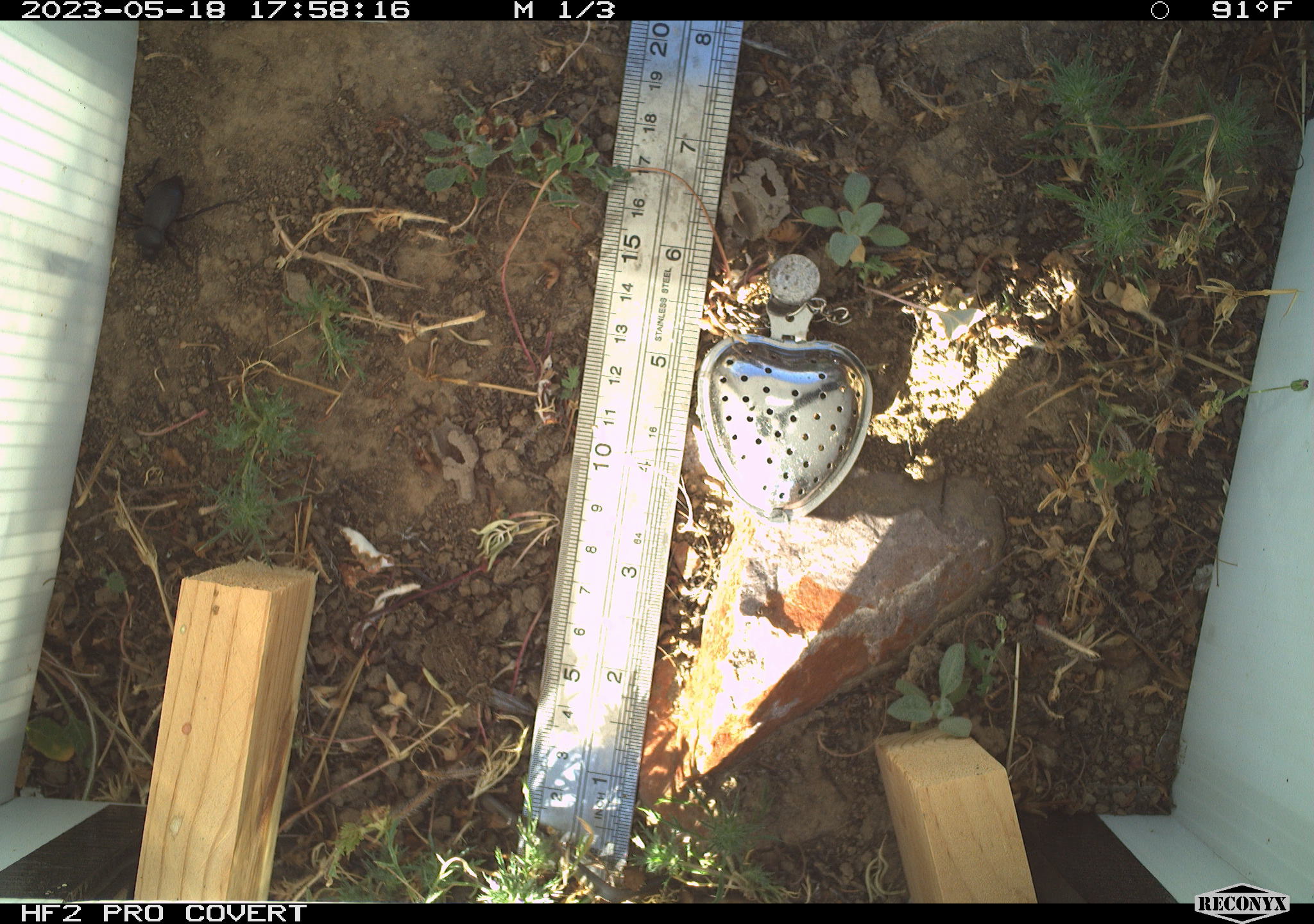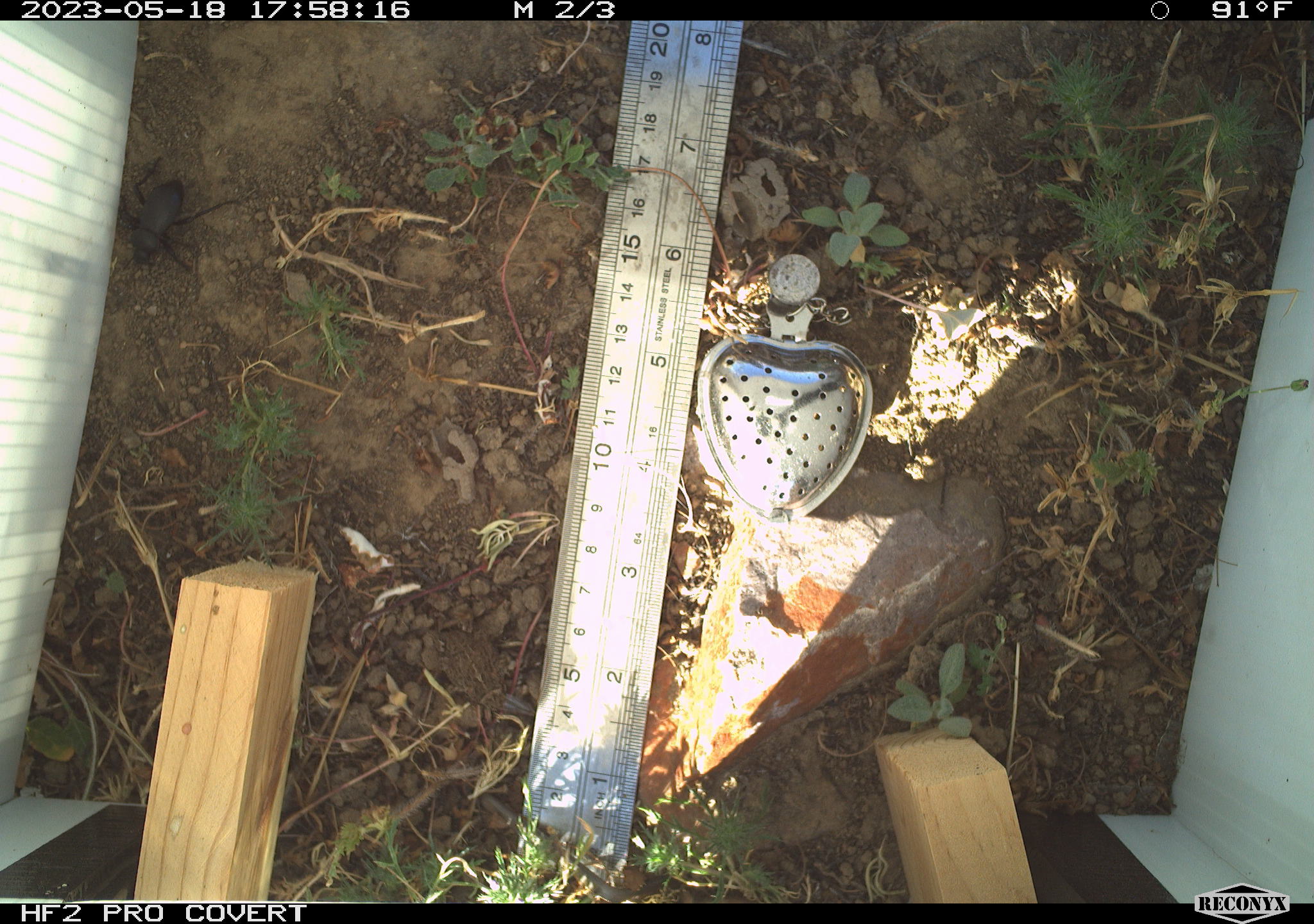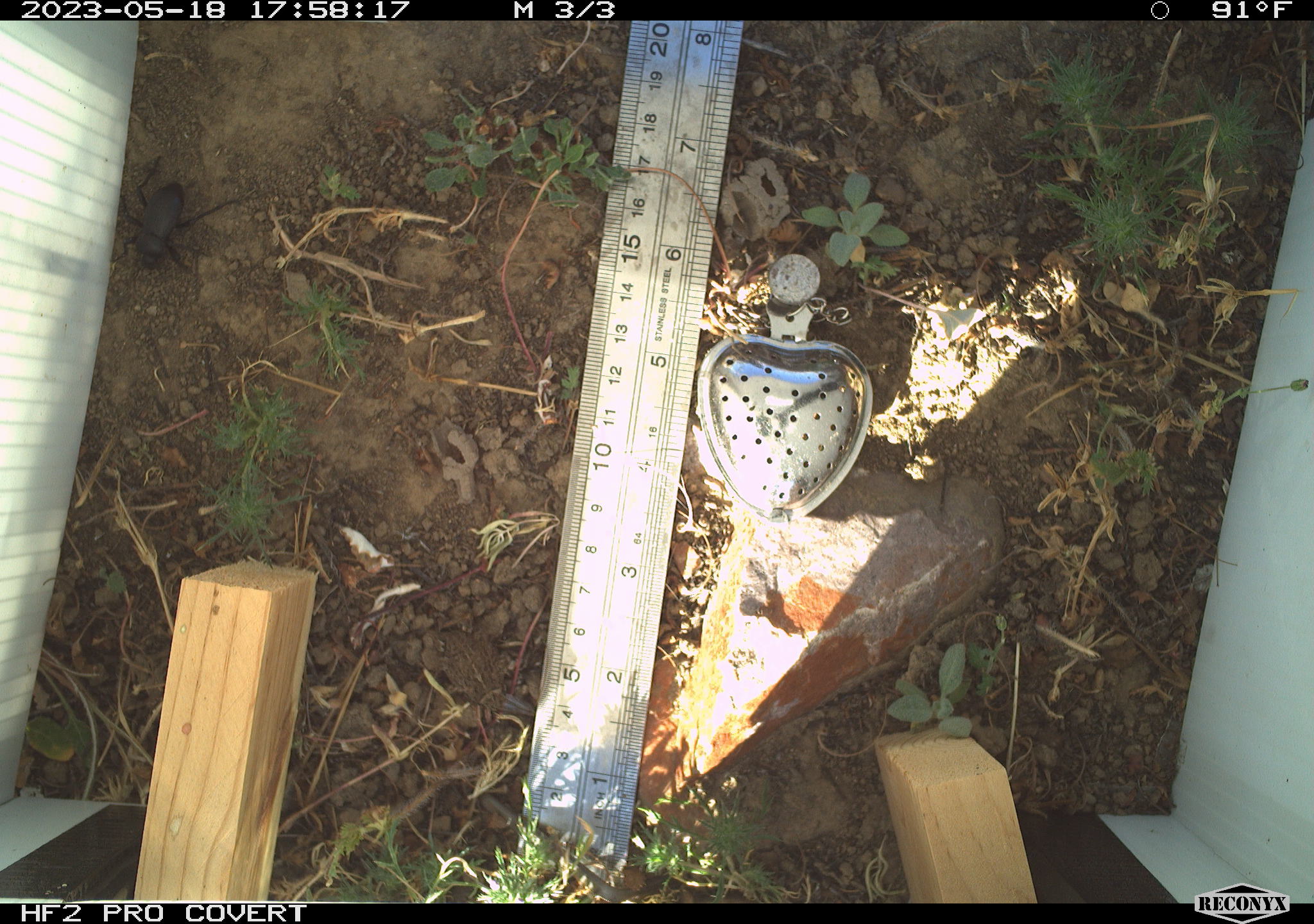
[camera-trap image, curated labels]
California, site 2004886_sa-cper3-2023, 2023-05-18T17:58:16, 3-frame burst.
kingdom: Animalia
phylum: Chordata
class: Amphibia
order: Anura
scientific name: Anura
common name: frogs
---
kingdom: Animalia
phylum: Arthropoda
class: Insecta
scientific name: Insecta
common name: insect